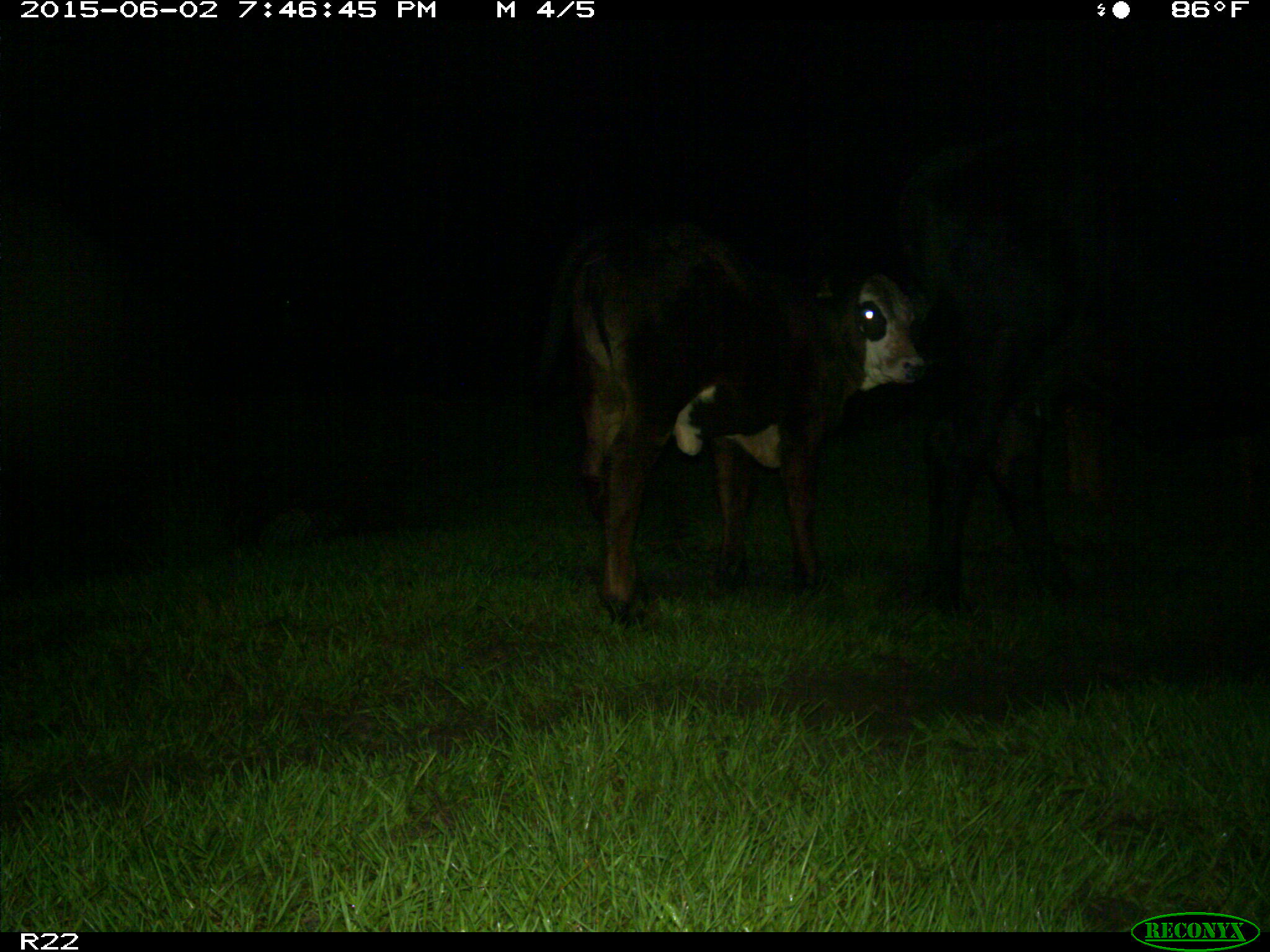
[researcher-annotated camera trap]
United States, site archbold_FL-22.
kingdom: Animalia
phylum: Chordata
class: Mammalia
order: Artiodactyla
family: Bovidae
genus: Bos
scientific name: Bos taurus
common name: domestic cow